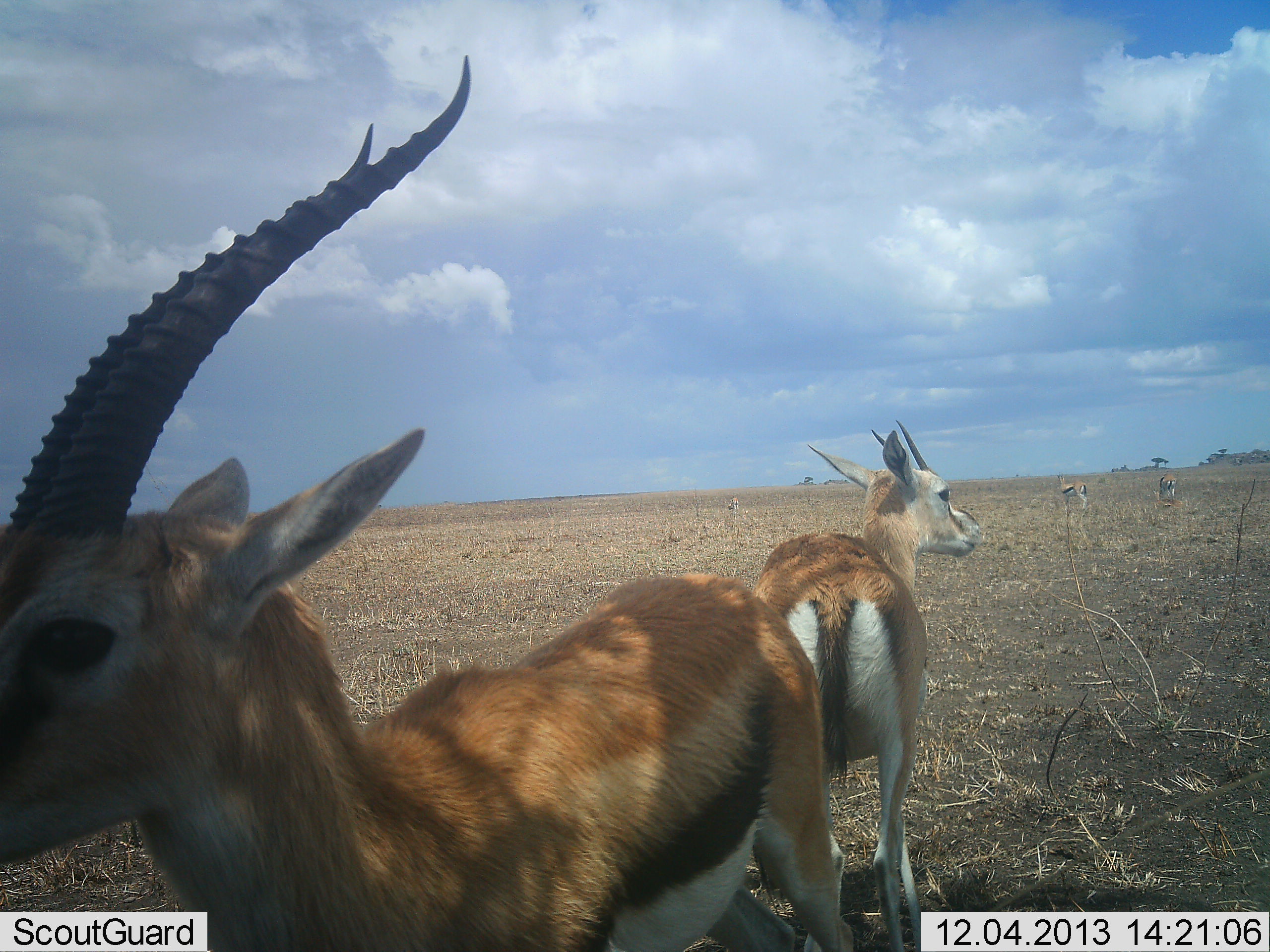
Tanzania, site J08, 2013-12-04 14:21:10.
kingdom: Animalia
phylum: Chordata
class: Mammalia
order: Artiodactyla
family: Bovidae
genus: Eudorcas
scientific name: Eudorcas thomsonii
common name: thomson's gazelle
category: gazellethomsons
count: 4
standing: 100%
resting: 0%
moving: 0%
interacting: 0%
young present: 0%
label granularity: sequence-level